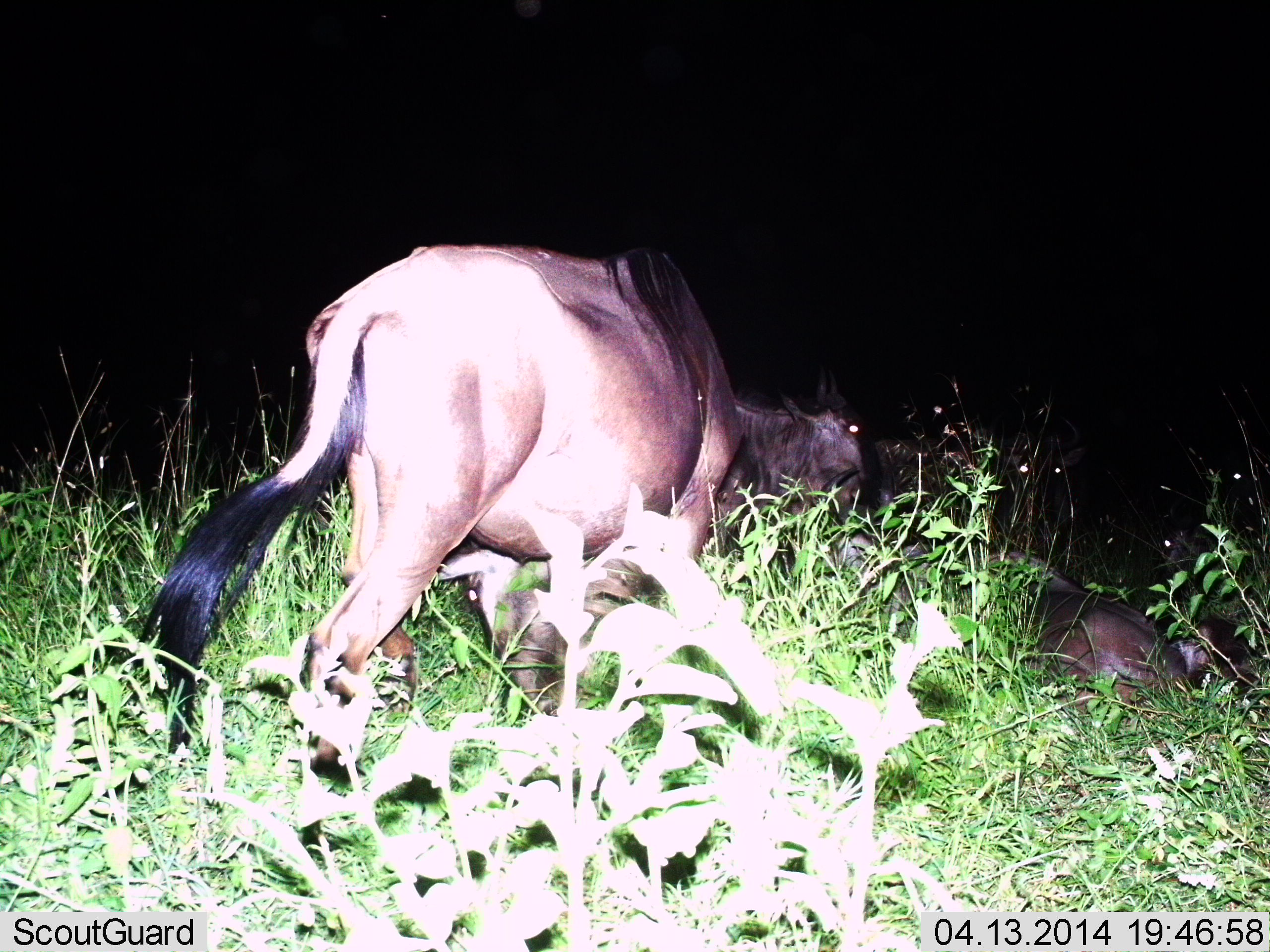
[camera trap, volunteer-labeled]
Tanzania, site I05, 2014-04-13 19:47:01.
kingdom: Animalia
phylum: Chordata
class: Mammalia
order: Artiodactyla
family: Bovidae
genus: Connochaetes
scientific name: Connochaetes taurinus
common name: blue wildebeest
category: wildebeest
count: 3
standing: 40%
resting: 80%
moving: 40%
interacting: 10%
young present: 0%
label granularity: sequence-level